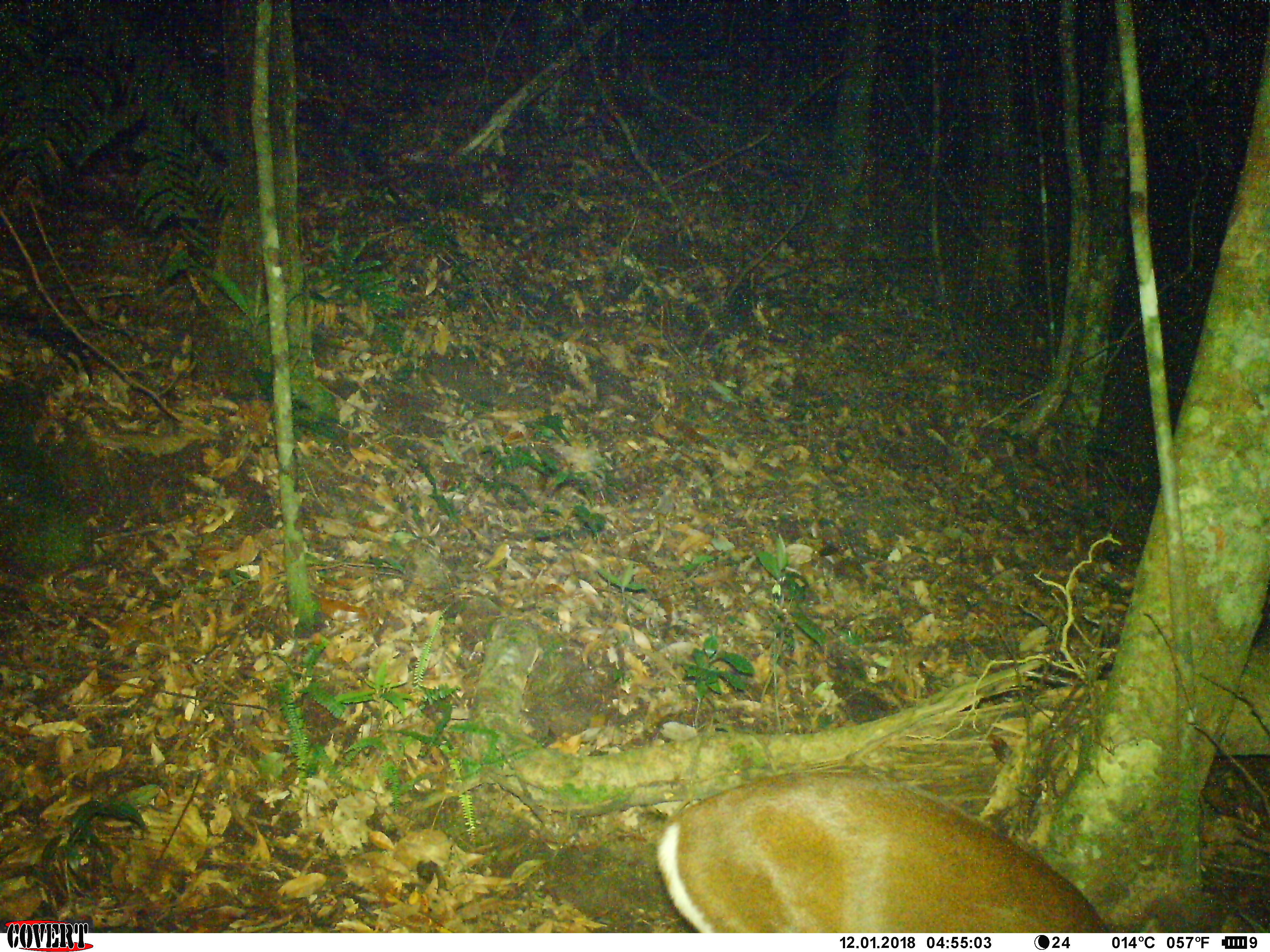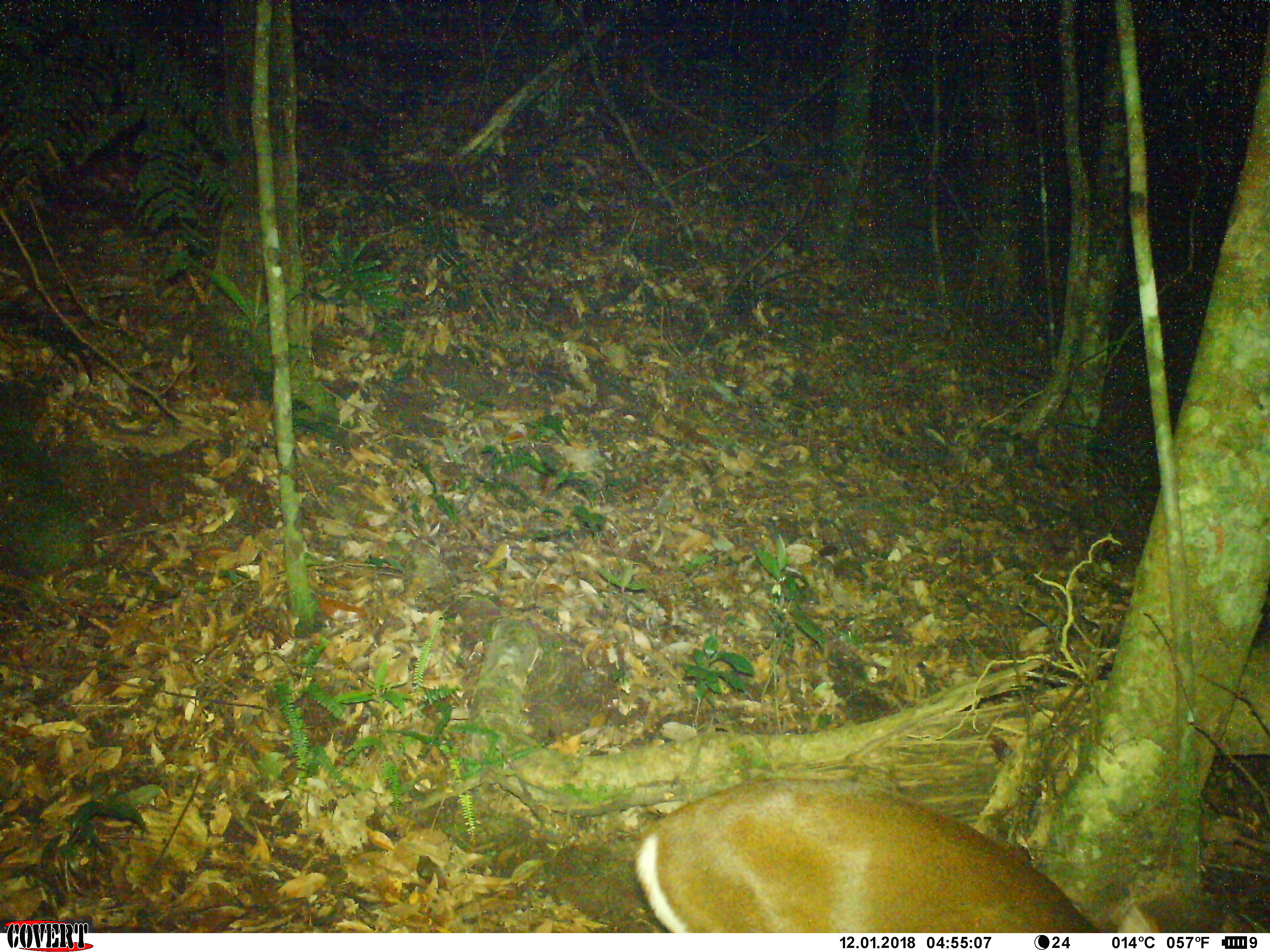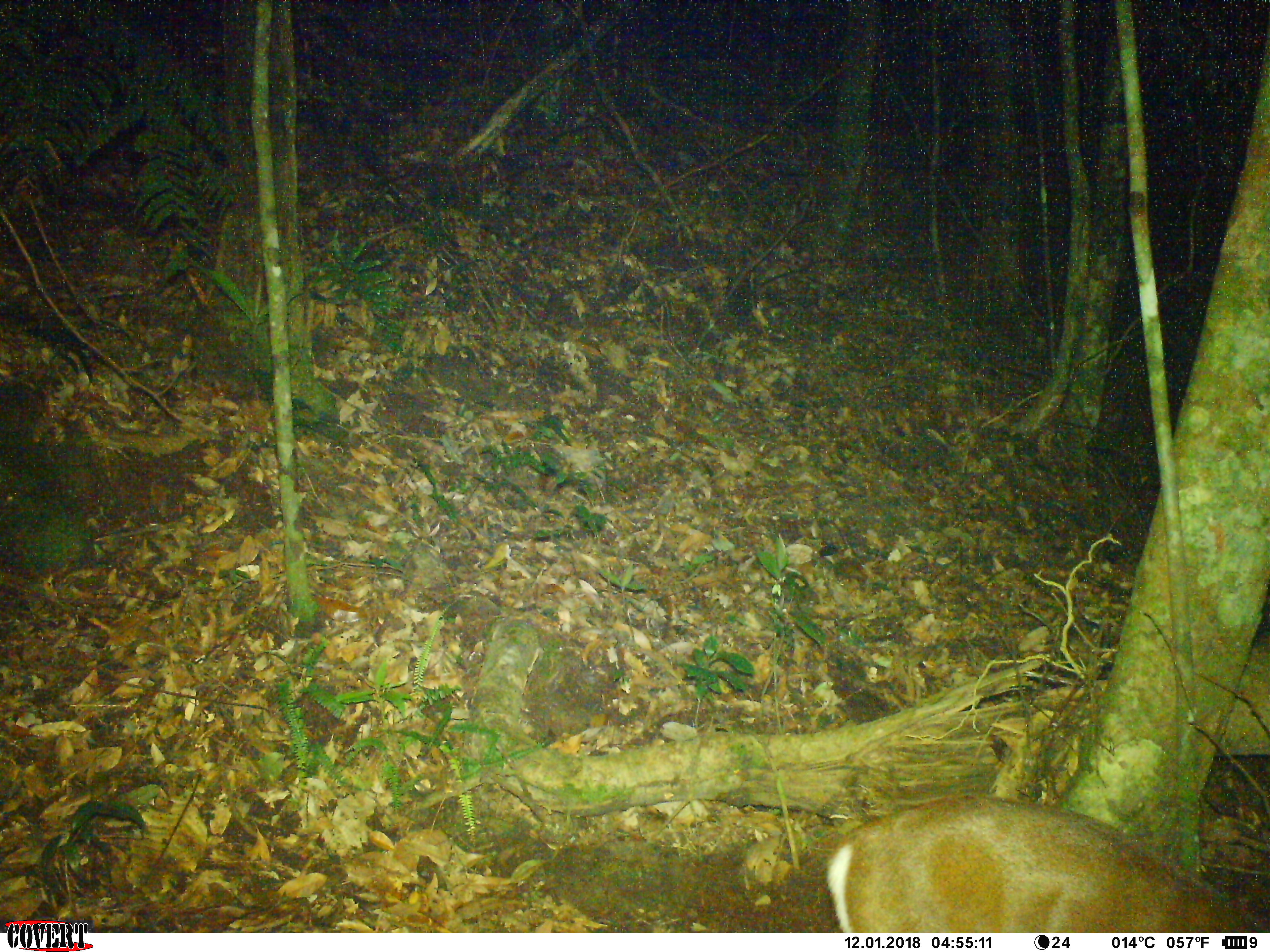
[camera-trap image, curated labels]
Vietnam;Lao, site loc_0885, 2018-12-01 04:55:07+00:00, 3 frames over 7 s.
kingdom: Animalia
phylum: Chordata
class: Mammalia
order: Artiodactyla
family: Cervidae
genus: Muntiacus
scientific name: Muntiacus rooseveltorum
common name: roosevelt's muntjac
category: roosevelts muntjac group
Roosevelts muntjac group (roosevelt's muntjac) (Muntiacus rooseveltorum). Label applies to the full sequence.